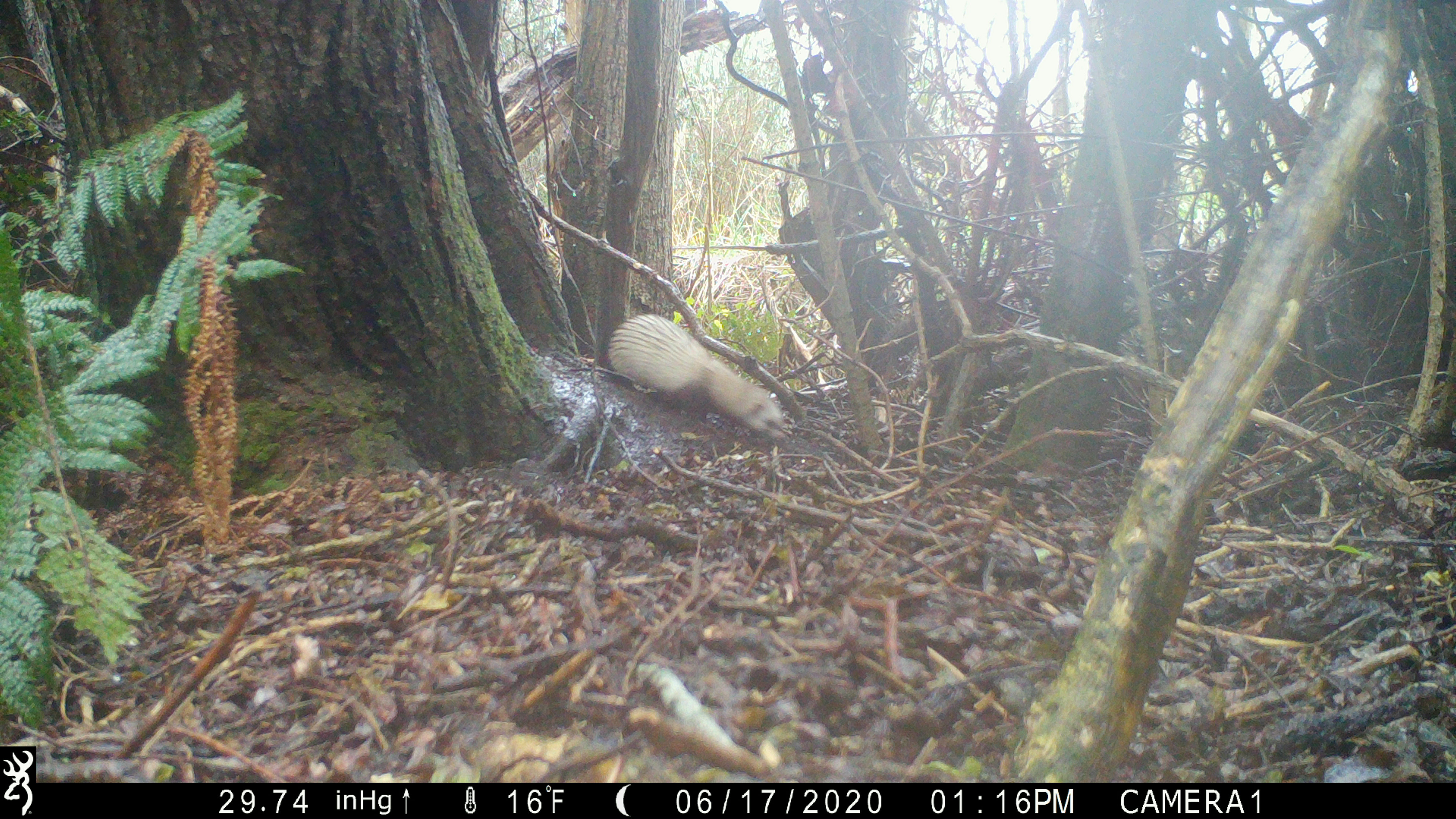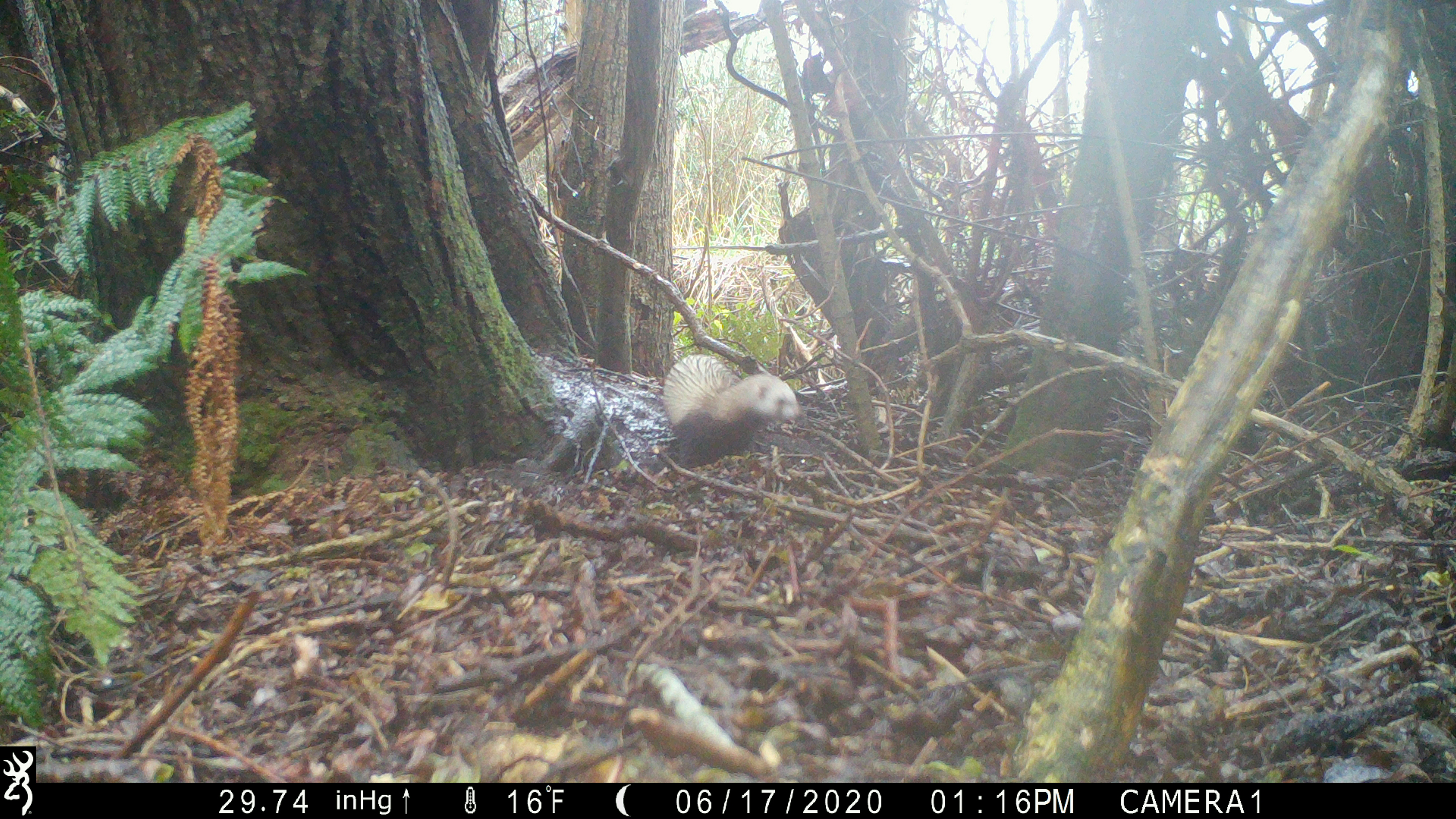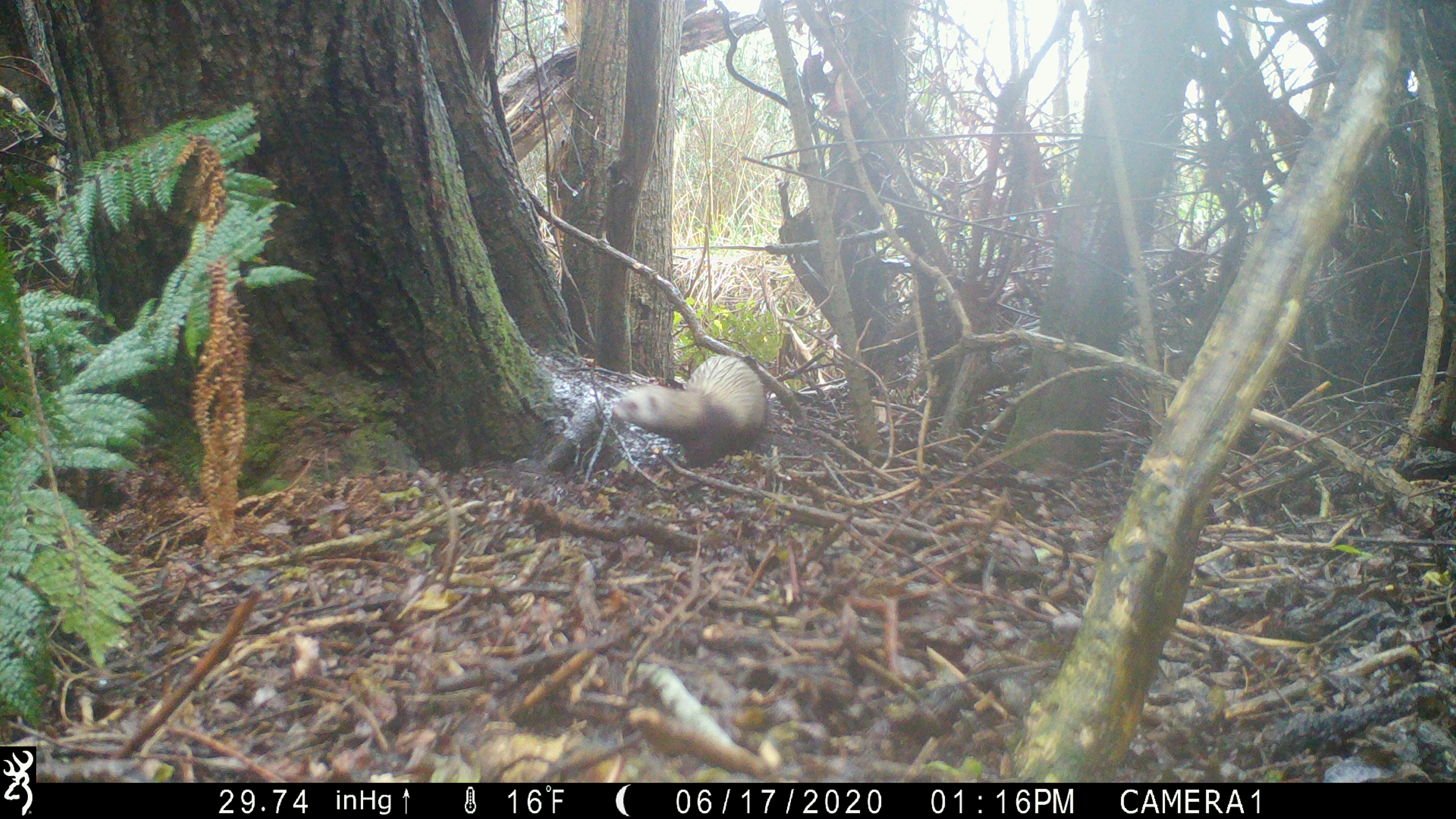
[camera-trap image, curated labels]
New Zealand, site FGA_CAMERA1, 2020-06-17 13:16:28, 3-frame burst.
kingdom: Animalia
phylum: Chordata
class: Mammalia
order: Carnivora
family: Mustelidae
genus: Mustela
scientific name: Mustela furo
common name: ferret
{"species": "ferret (Mustela furo)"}